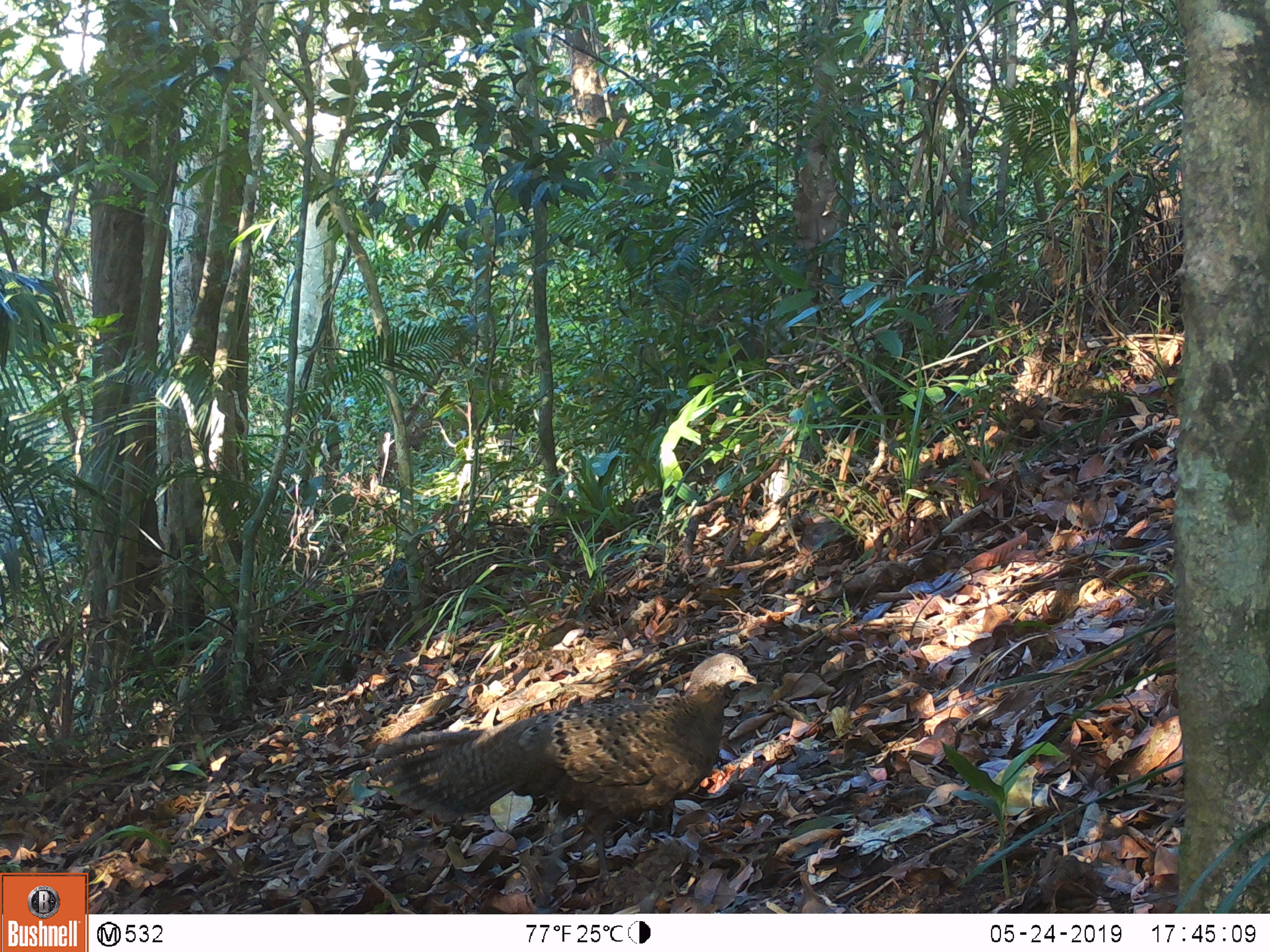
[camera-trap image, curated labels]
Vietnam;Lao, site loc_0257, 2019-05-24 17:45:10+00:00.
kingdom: Animalia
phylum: Chordata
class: Aves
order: Galliformes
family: Phasianidae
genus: Lophura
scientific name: Lophura nycthemera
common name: silver pheasant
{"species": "silver pheasant (Lophura nycthemera)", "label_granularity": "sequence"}